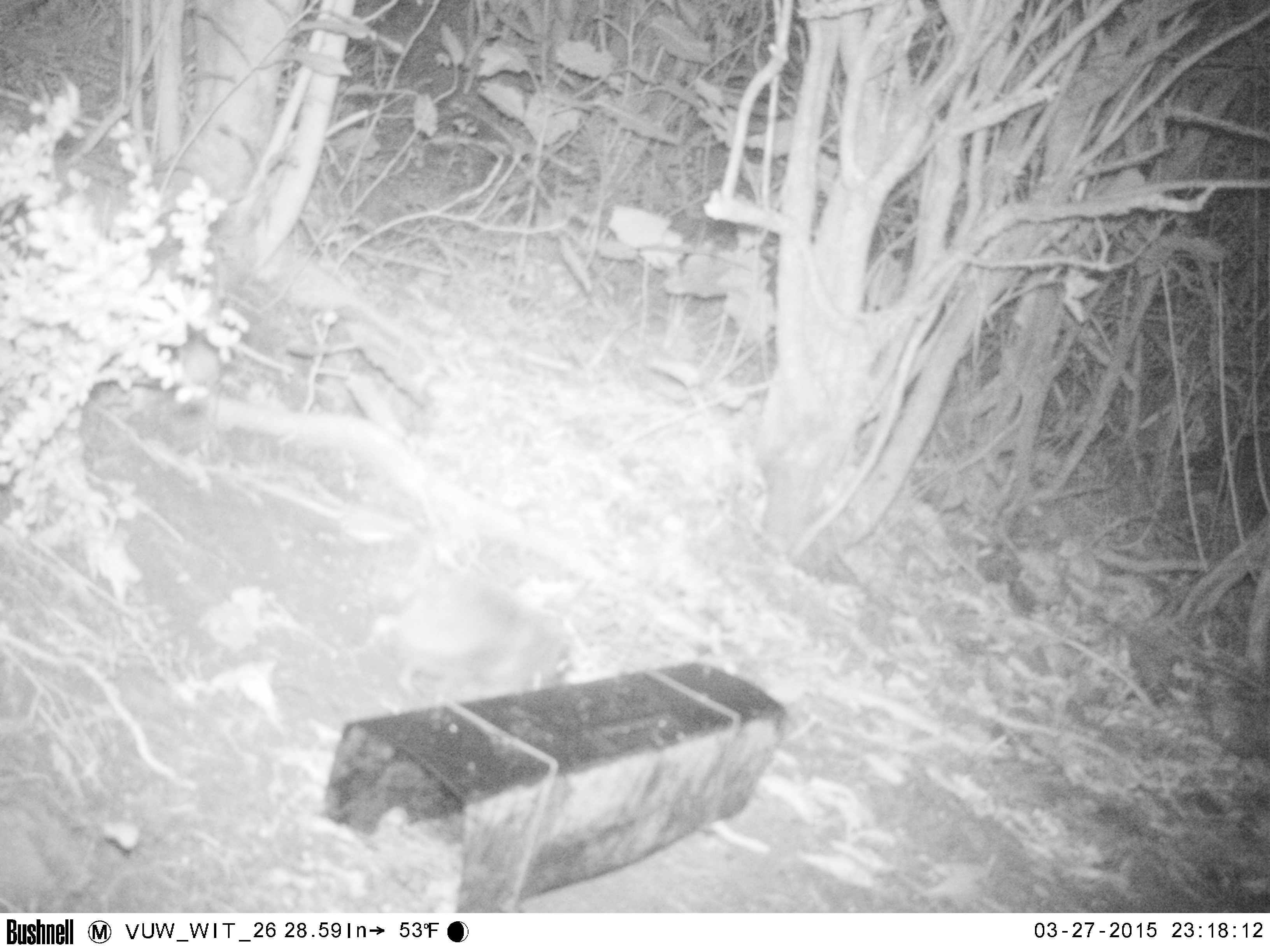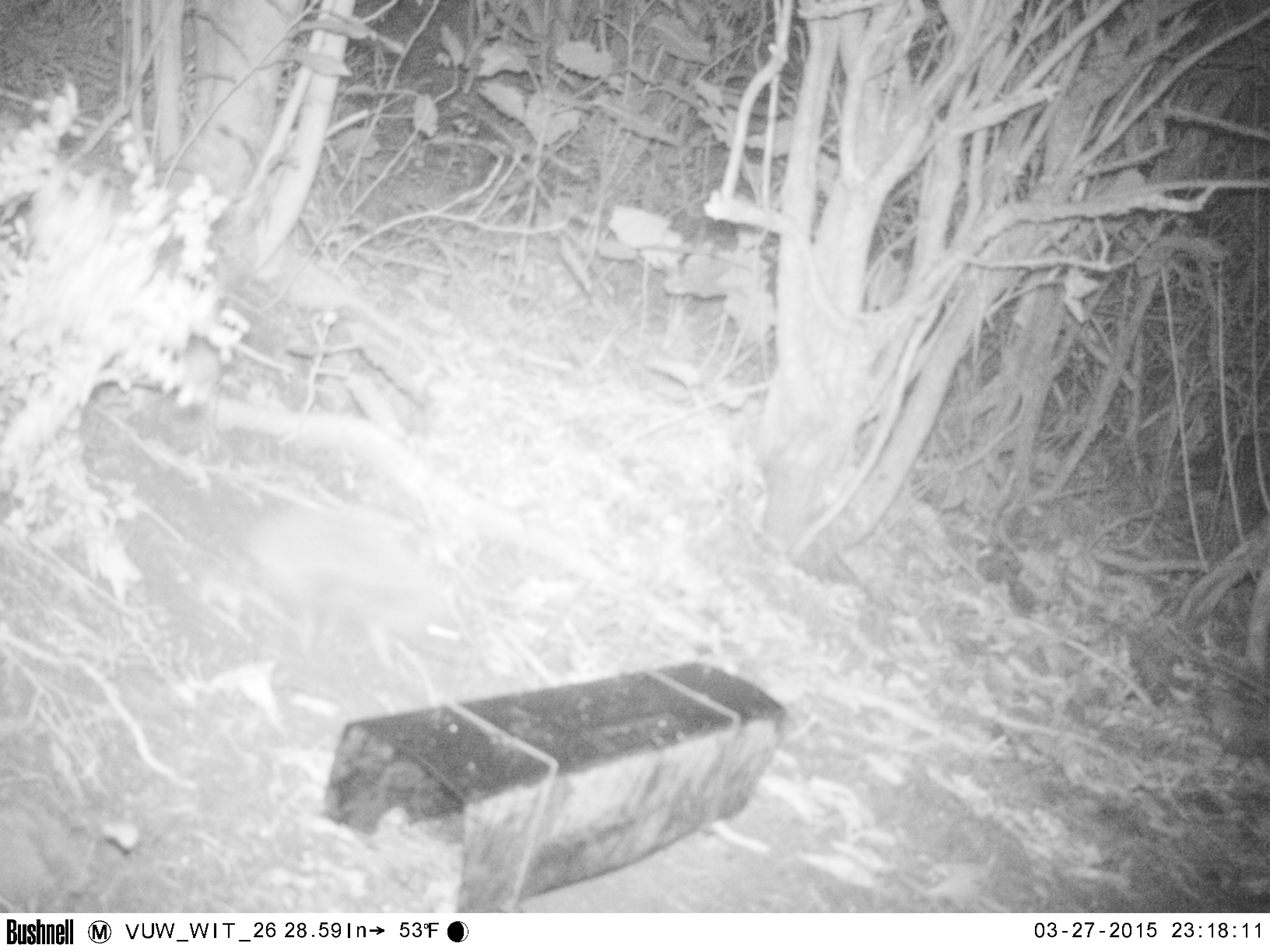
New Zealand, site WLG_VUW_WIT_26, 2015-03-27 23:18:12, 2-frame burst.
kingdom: Animalia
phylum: Chordata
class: Mammalia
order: Eulipotyphla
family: Erinaceidae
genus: Erinaceus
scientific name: Erinaceus europaeus europaeus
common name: european hedgehog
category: hedgehog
Hedgehog (european hedgehog) (Erinaceus europaeus europaeus).